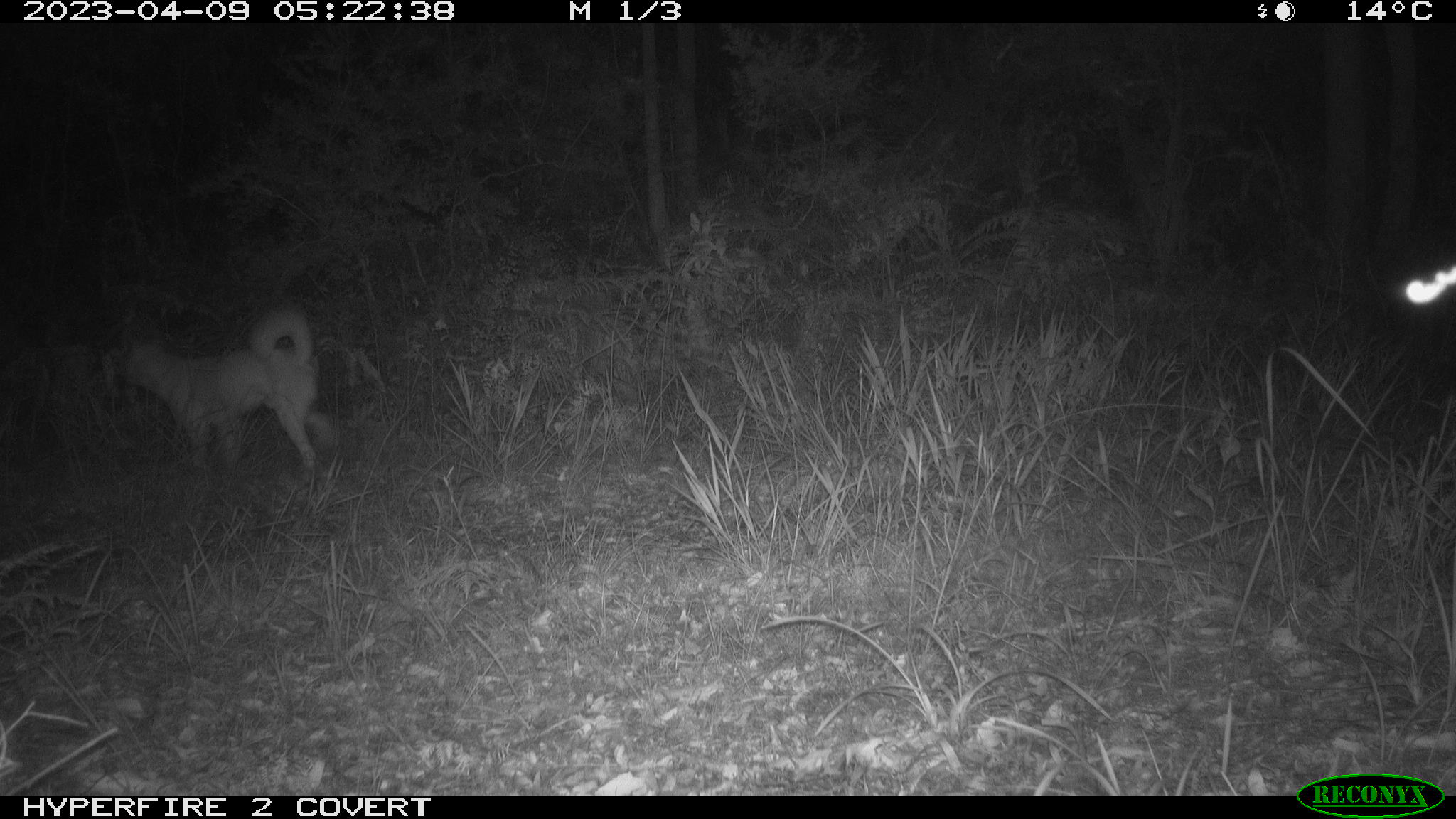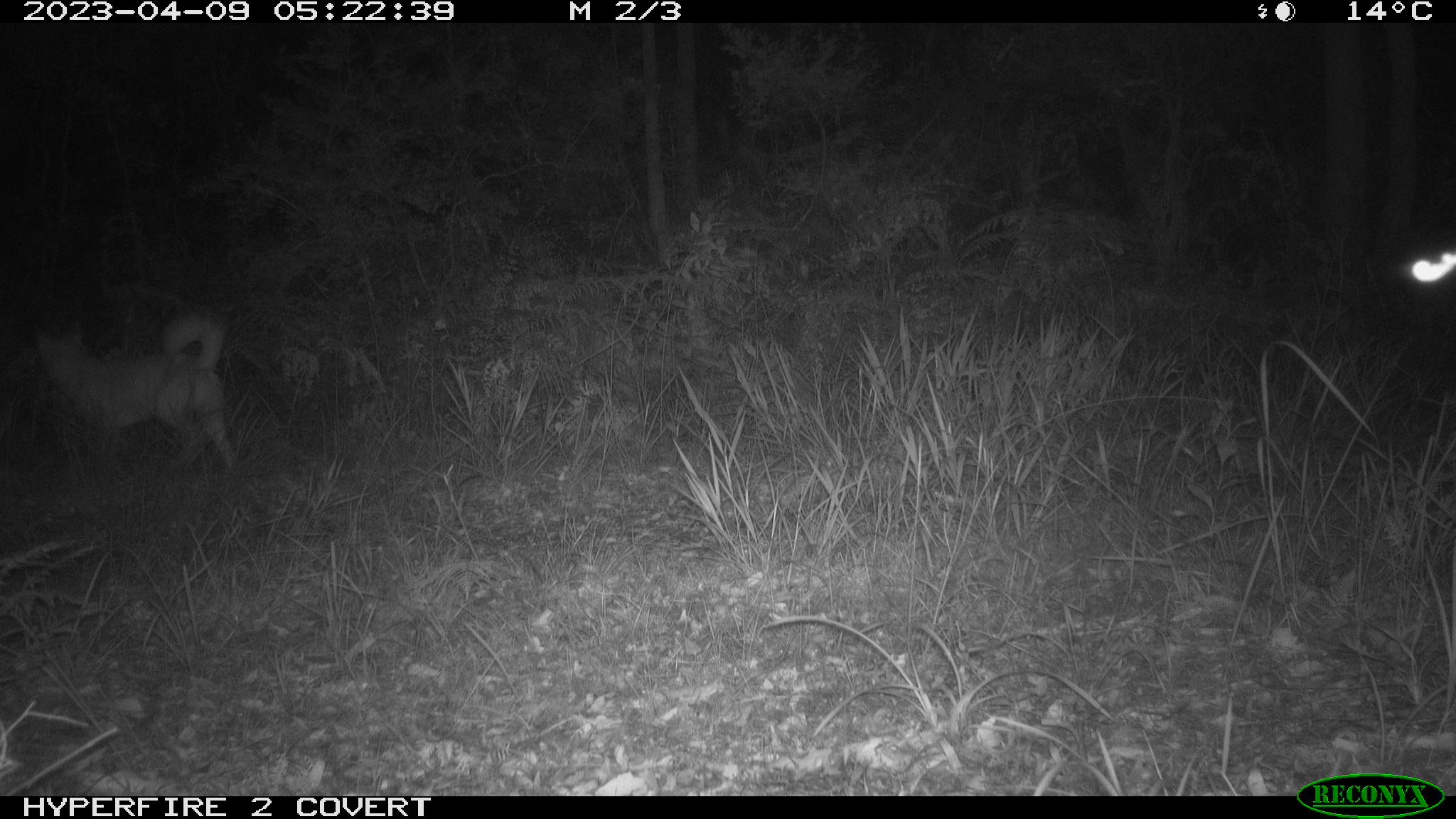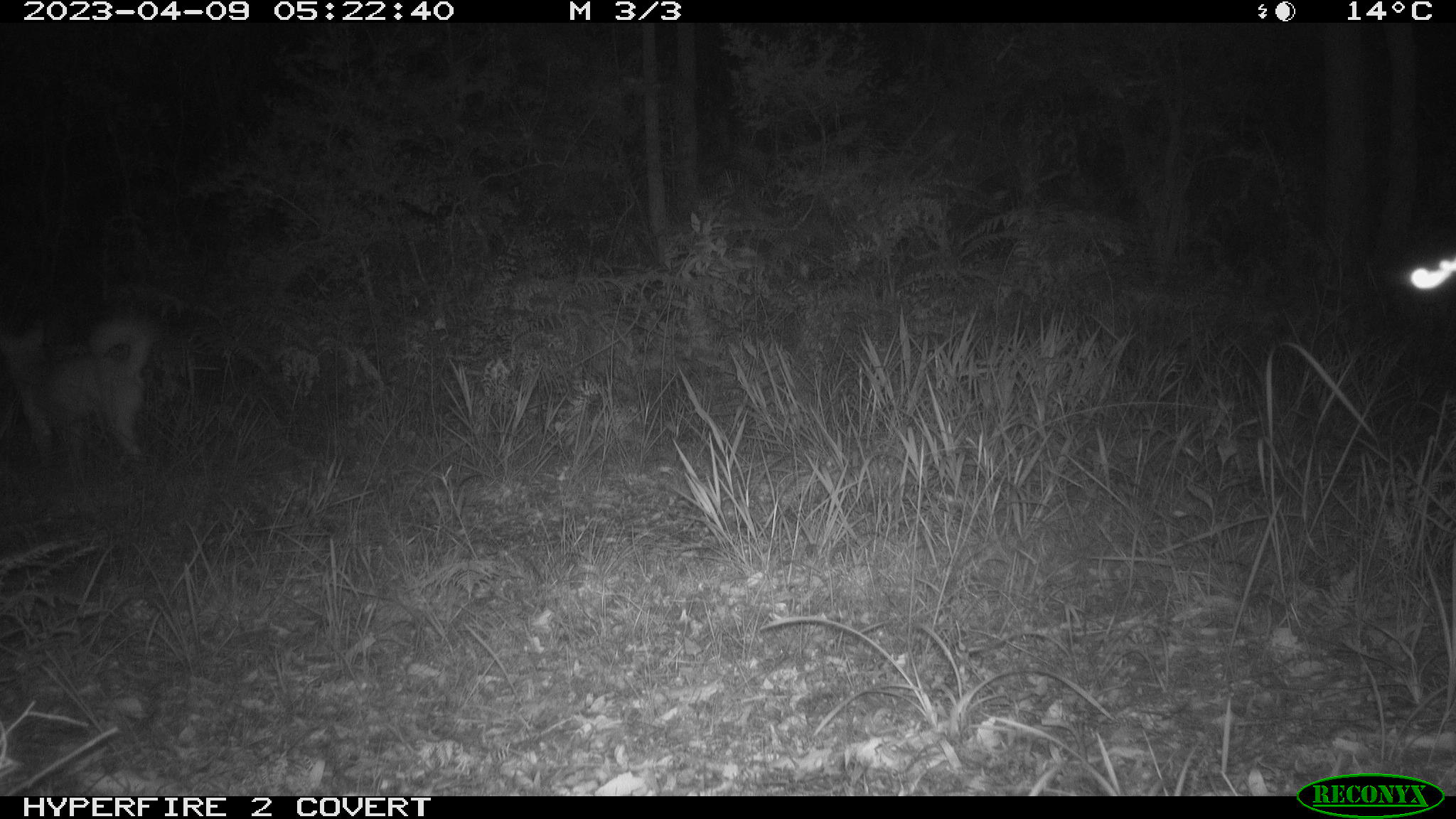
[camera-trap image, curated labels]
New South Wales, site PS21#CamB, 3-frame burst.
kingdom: Animalia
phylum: Chordata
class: Mammalia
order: Carnivora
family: Canidae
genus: Canis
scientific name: Canis familiaris dingo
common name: dingo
Dingo (Canis familiaris dingo).